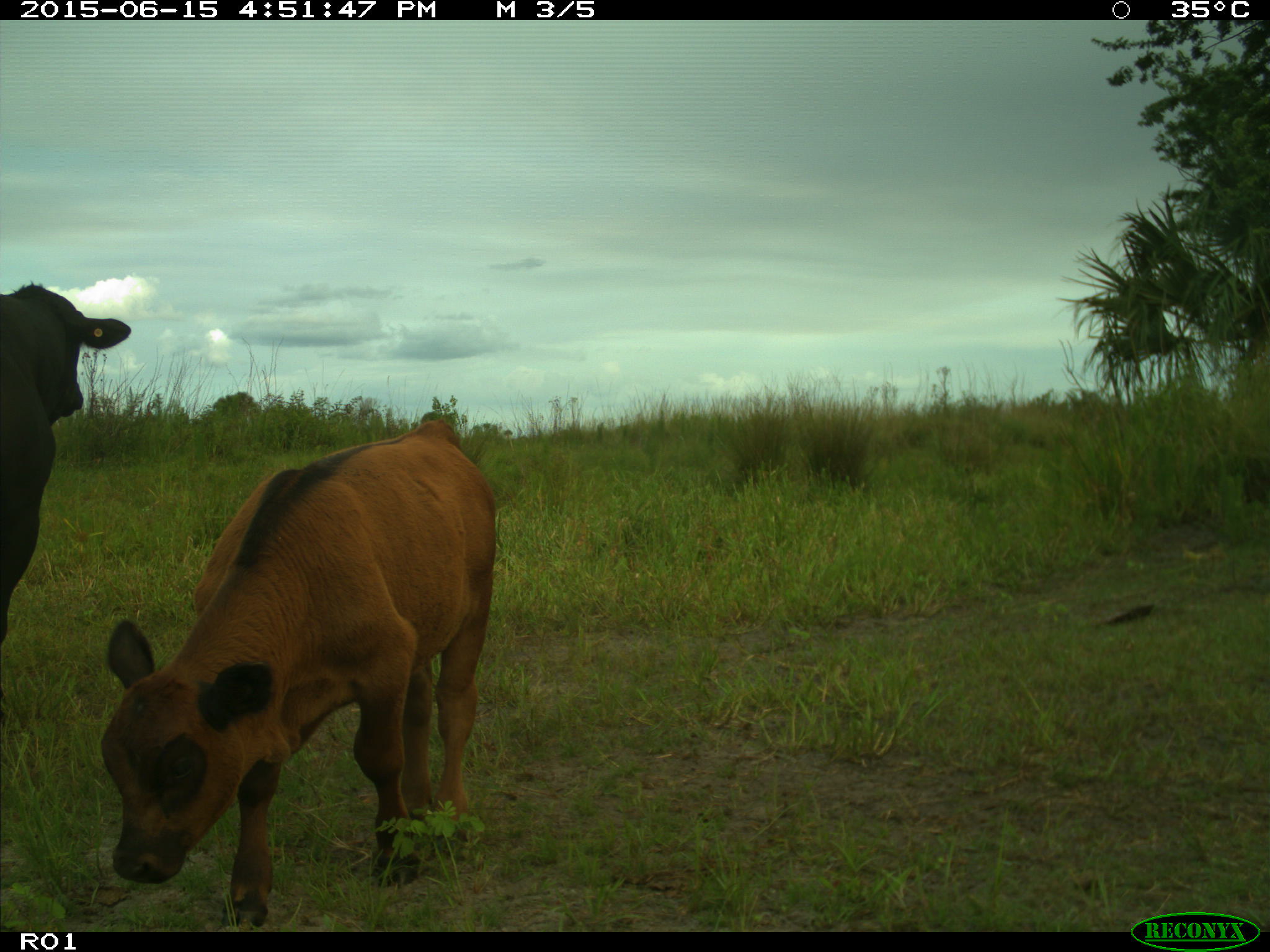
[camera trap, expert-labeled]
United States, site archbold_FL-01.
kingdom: Animalia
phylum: Chordata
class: Mammalia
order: Artiodactyla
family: Bovidae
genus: Bos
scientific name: Bos taurus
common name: domestic cow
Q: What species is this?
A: Bos taurus (domestic cow).